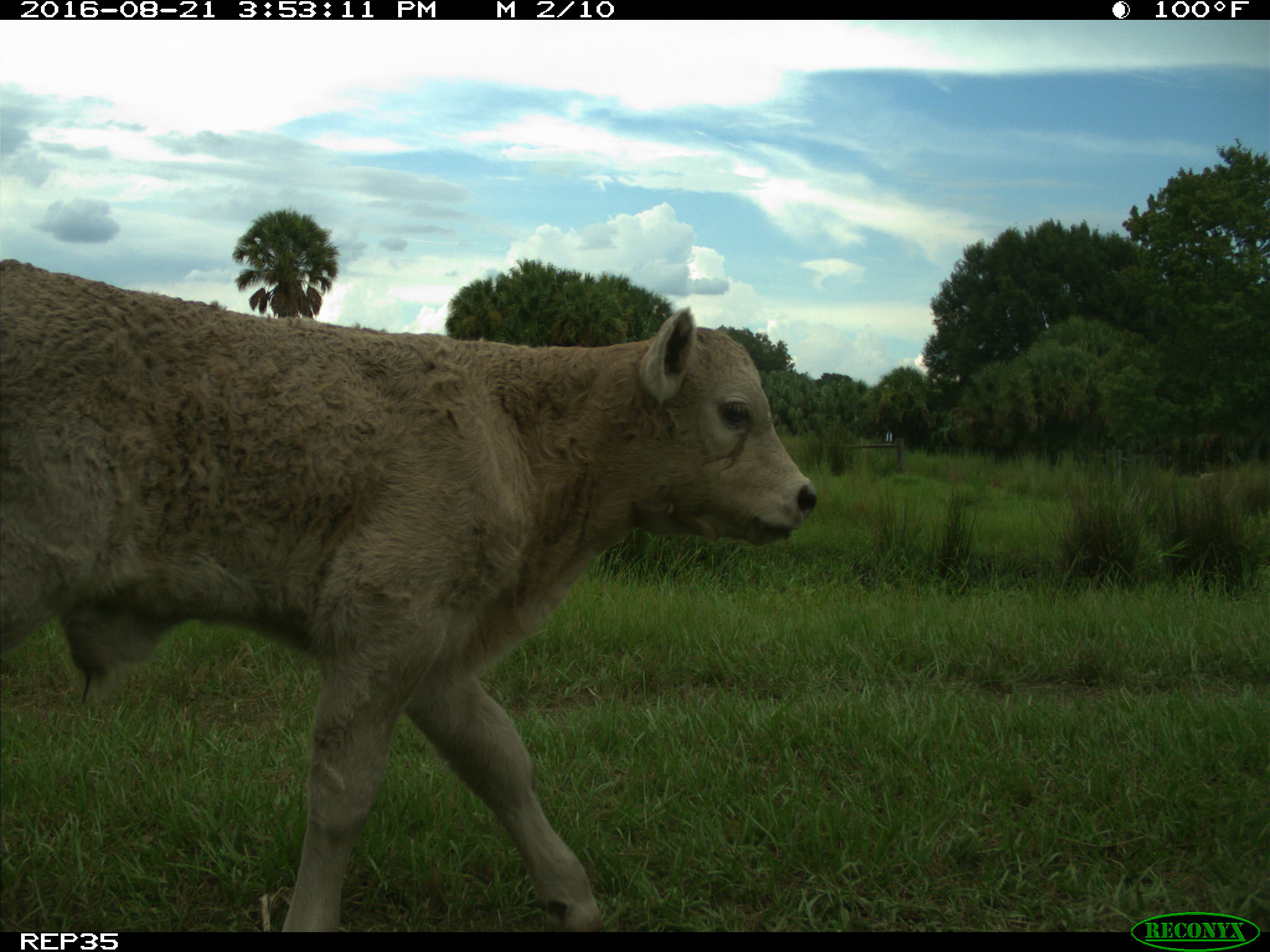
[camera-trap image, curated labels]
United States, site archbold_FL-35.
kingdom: Animalia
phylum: Chordata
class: Mammalia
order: Artiodactyla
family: Bovidae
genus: Bos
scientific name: Bos taurus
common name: domestic cow